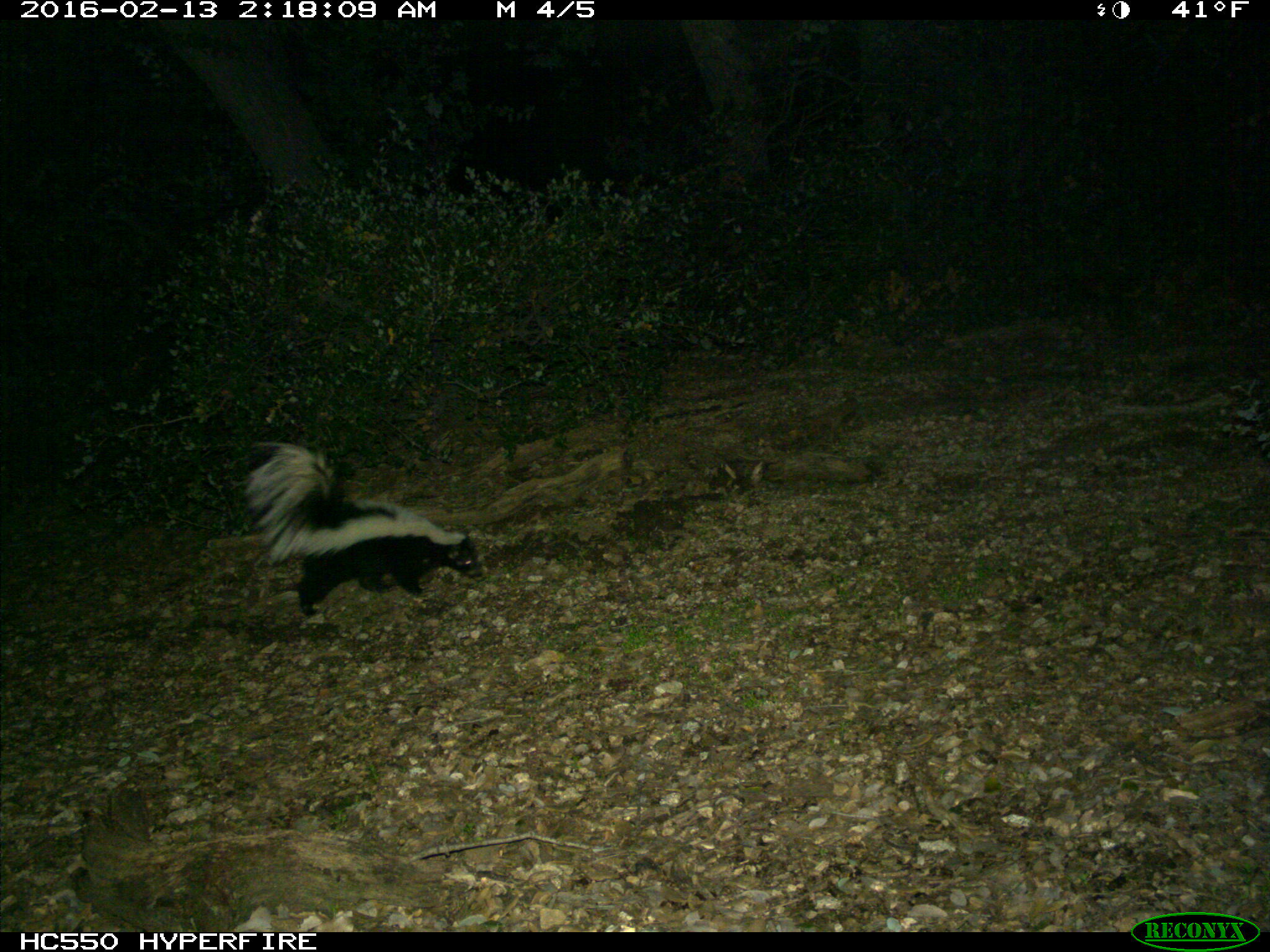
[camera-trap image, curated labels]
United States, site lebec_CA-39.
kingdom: Animalia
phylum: Chordata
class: Mammalia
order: Carnivora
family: Mephitidae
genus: Mephitis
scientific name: Mephitis mephitis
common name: striped skunk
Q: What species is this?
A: Mephitis mephitis (striped skunk).